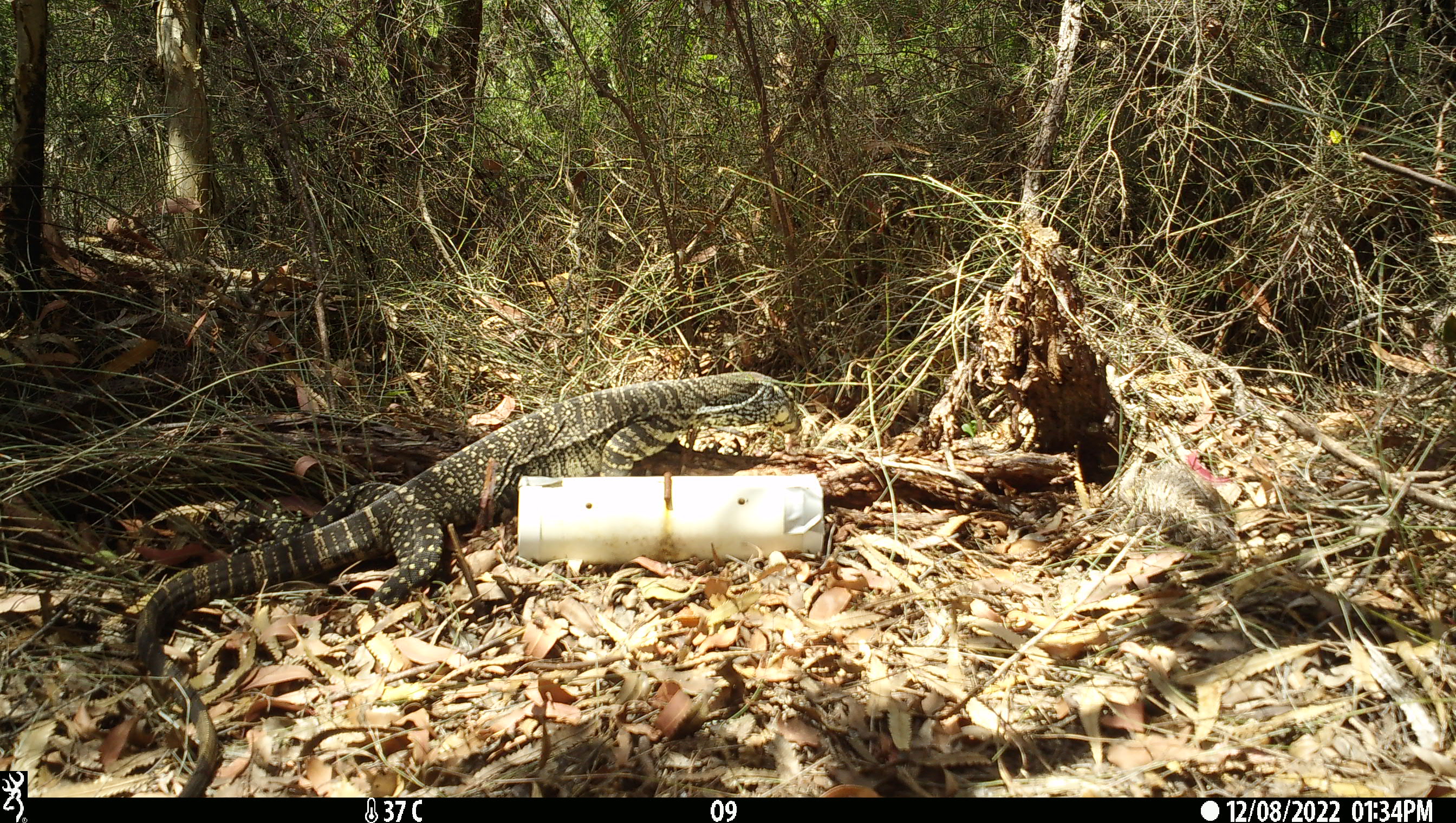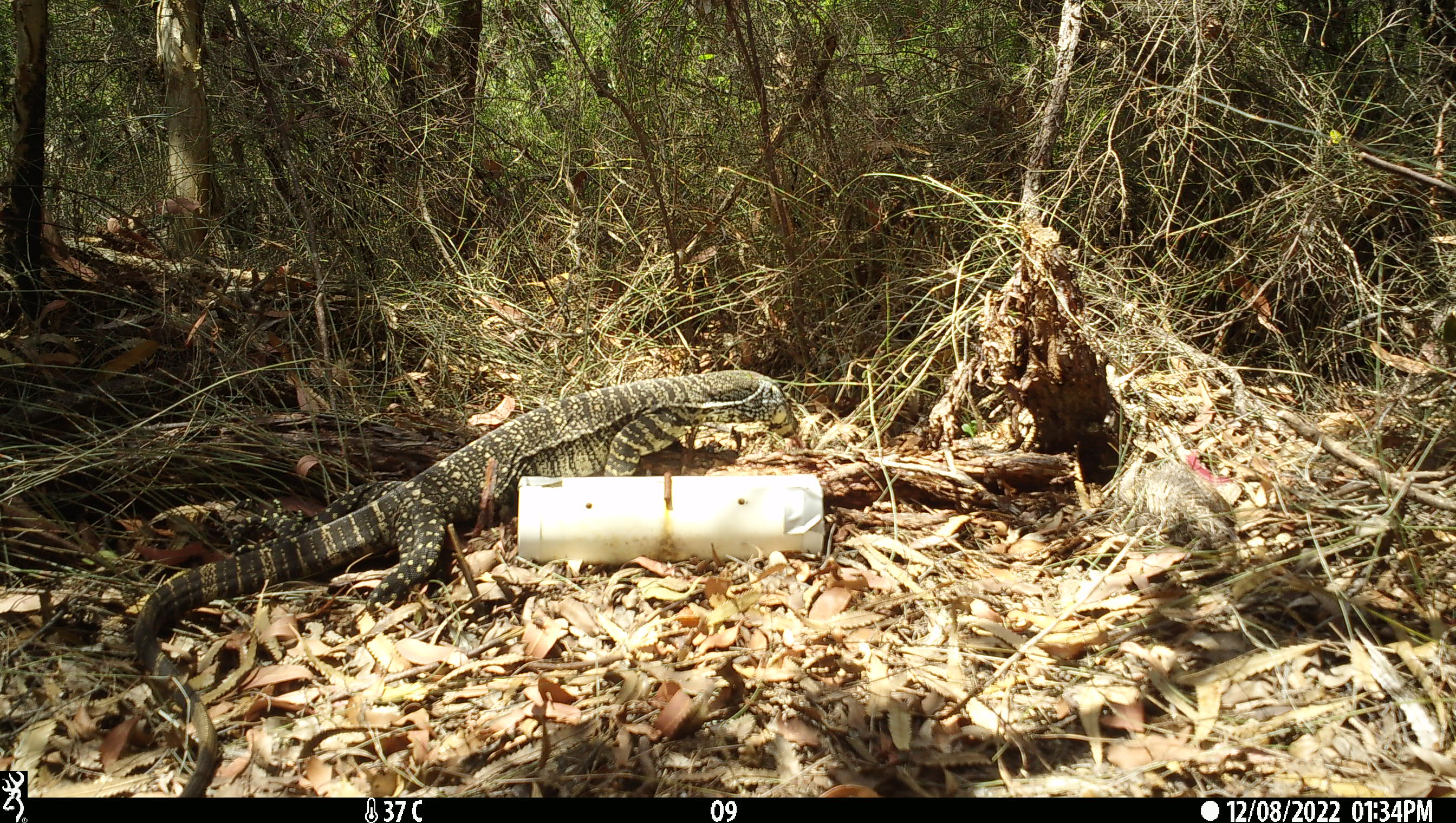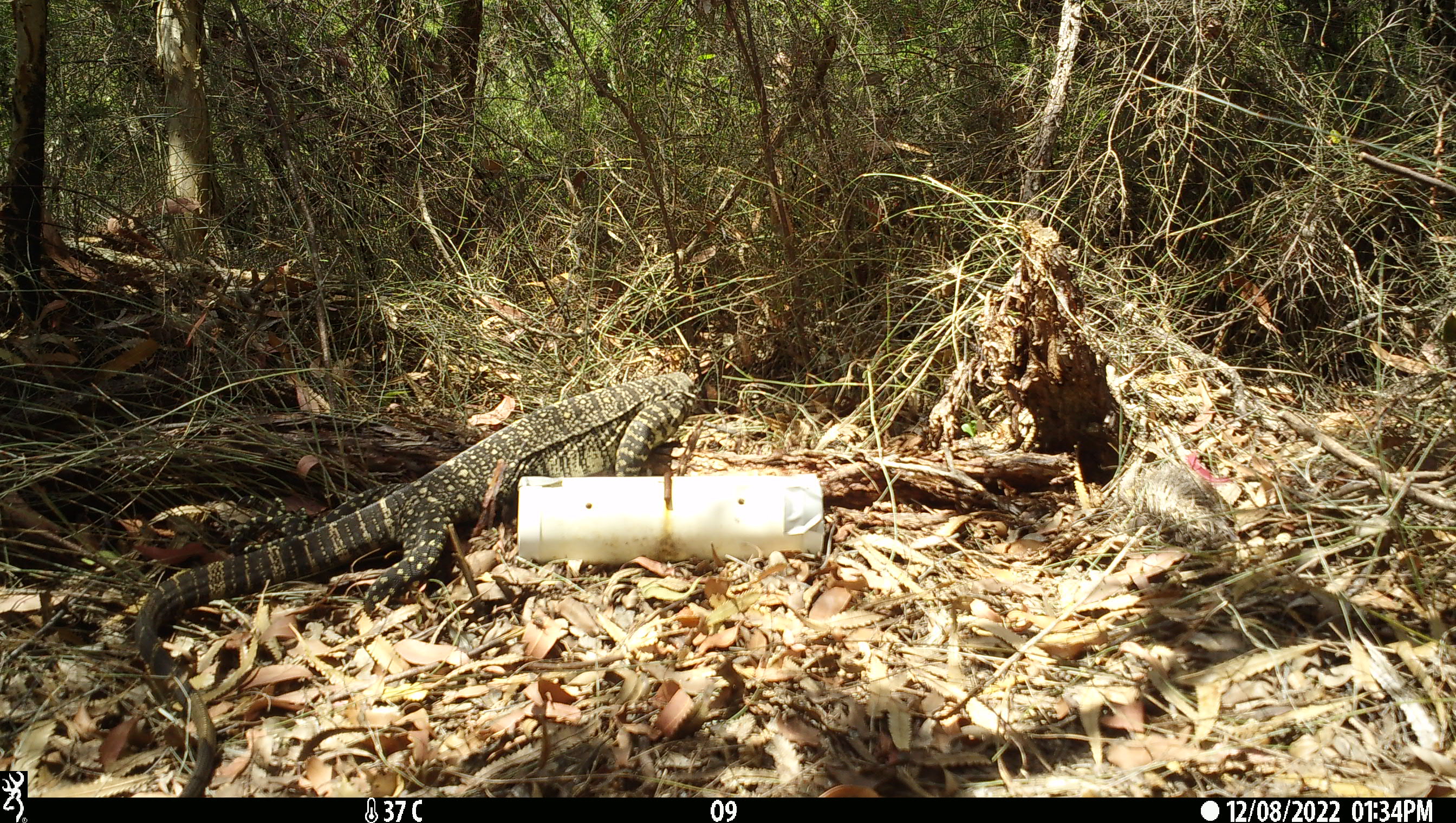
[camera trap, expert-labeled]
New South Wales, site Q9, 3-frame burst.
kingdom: Animalia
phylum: Chordata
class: Reptilia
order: Squamata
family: Varanidae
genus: Varanus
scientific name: Varanus varius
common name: lace monitor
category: goanna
Goanna (lace monitor) (Varanus varius).